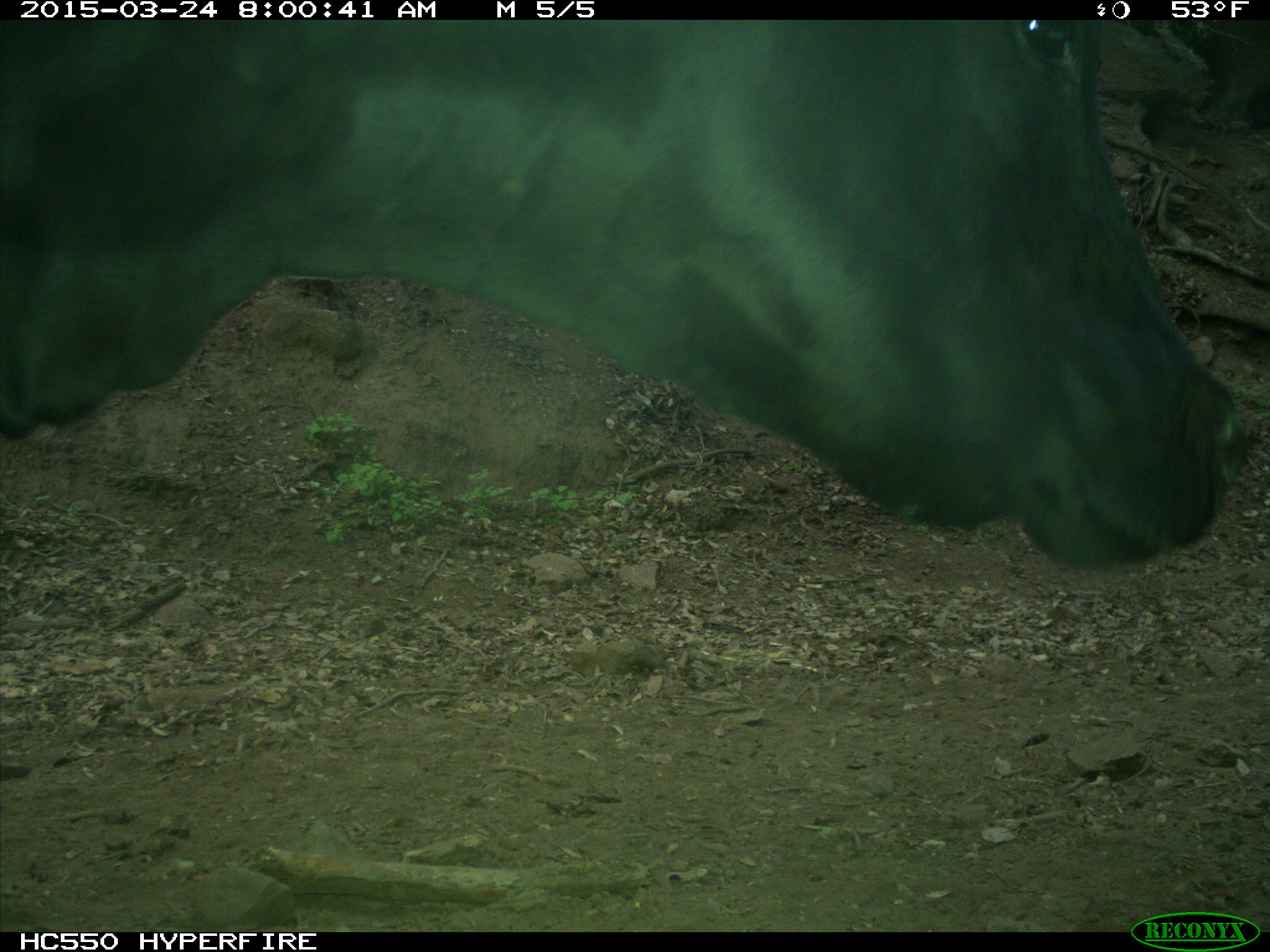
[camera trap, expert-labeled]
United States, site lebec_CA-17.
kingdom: Animalia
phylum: Chordata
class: Mammalia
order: Artiodactyla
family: Bovidae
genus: Bos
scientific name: Bos taurus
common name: domestic cow